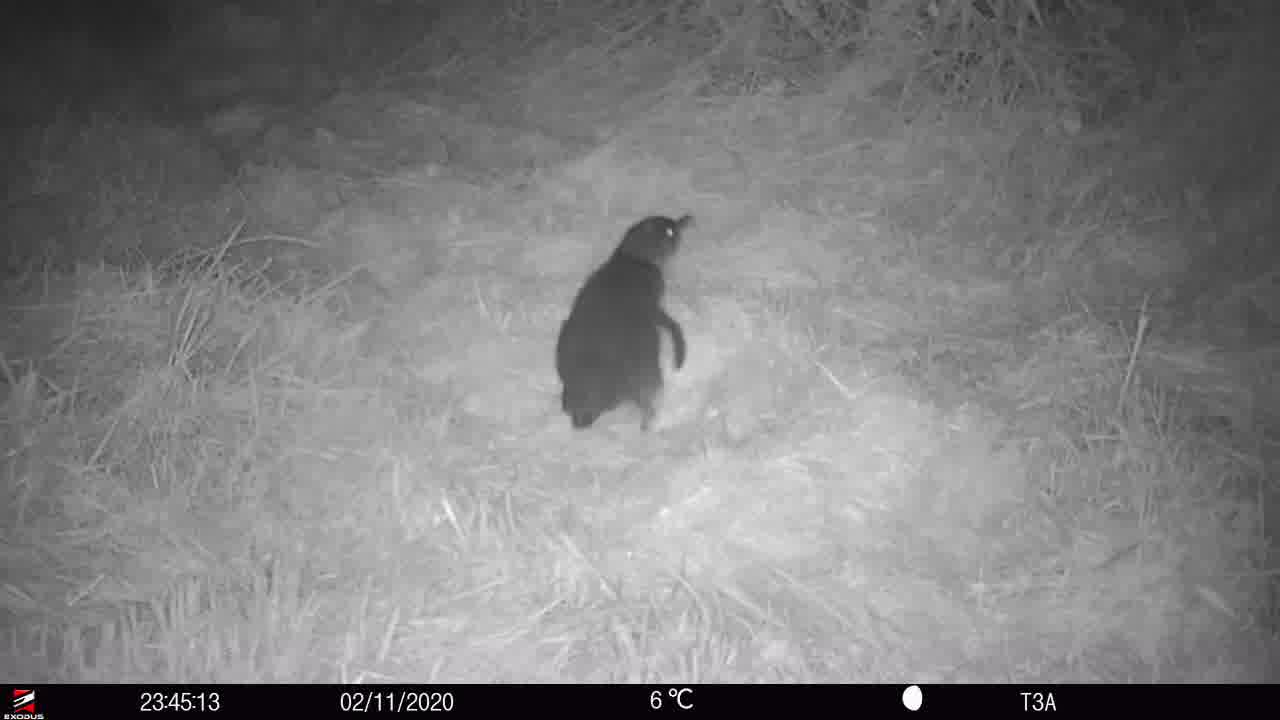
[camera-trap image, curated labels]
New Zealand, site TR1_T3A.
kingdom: Animalia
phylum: Chordata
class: Aves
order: Sphenisciformes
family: Spheniscidae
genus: Eudyptula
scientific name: Eudyptula minor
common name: little blue penguin